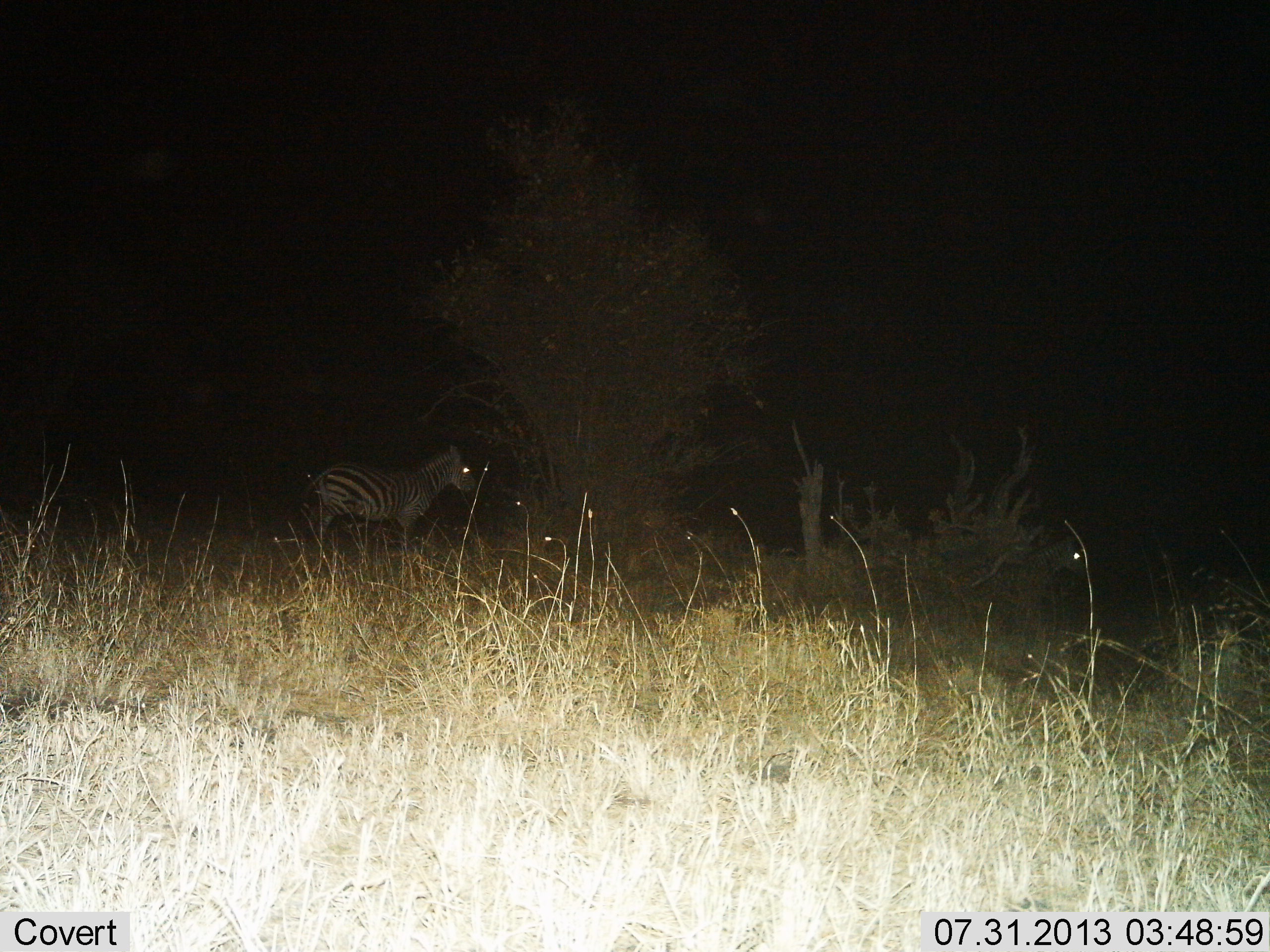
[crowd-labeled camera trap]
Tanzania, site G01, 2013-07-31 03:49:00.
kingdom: Animalia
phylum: Chordata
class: Mammalia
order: Perissodactyla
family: Equidae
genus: Equus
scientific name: Equus quagga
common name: plains zebra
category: zebra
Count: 2.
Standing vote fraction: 70%.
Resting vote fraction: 0%.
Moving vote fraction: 30%.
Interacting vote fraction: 0%.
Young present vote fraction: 0%.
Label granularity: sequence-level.